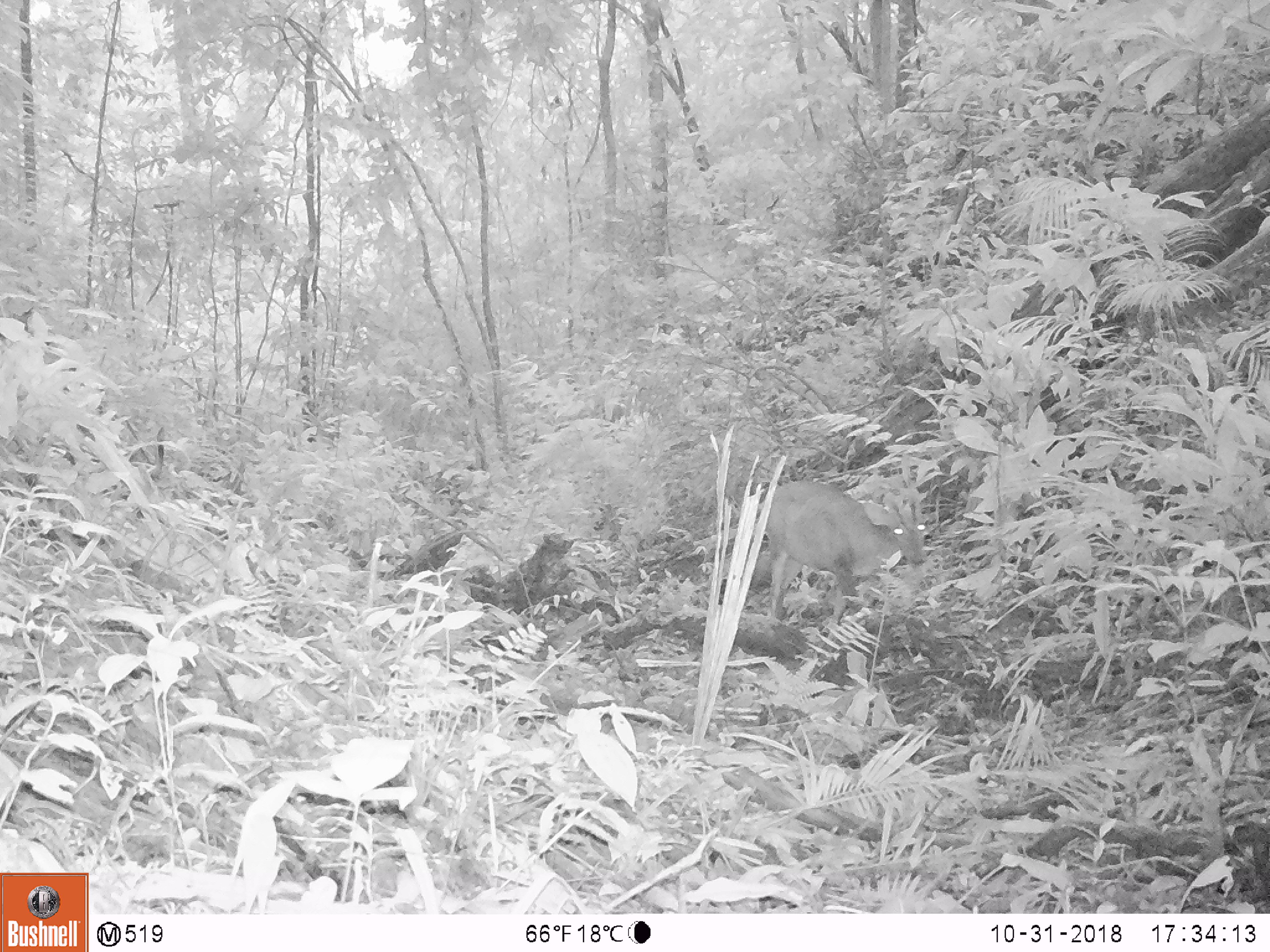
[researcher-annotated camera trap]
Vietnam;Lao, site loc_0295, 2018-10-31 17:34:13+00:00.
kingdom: Animalia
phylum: Chordata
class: Mammalia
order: Artiodactyla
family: Cervidae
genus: Muntiacus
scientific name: Muntiacus vuquangensis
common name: large-antlered muntjac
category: large antlered muntjac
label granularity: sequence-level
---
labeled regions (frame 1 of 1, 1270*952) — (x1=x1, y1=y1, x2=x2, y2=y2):
large antlered muntjac: (x1=758, y1=477, x2=926, y2=623)